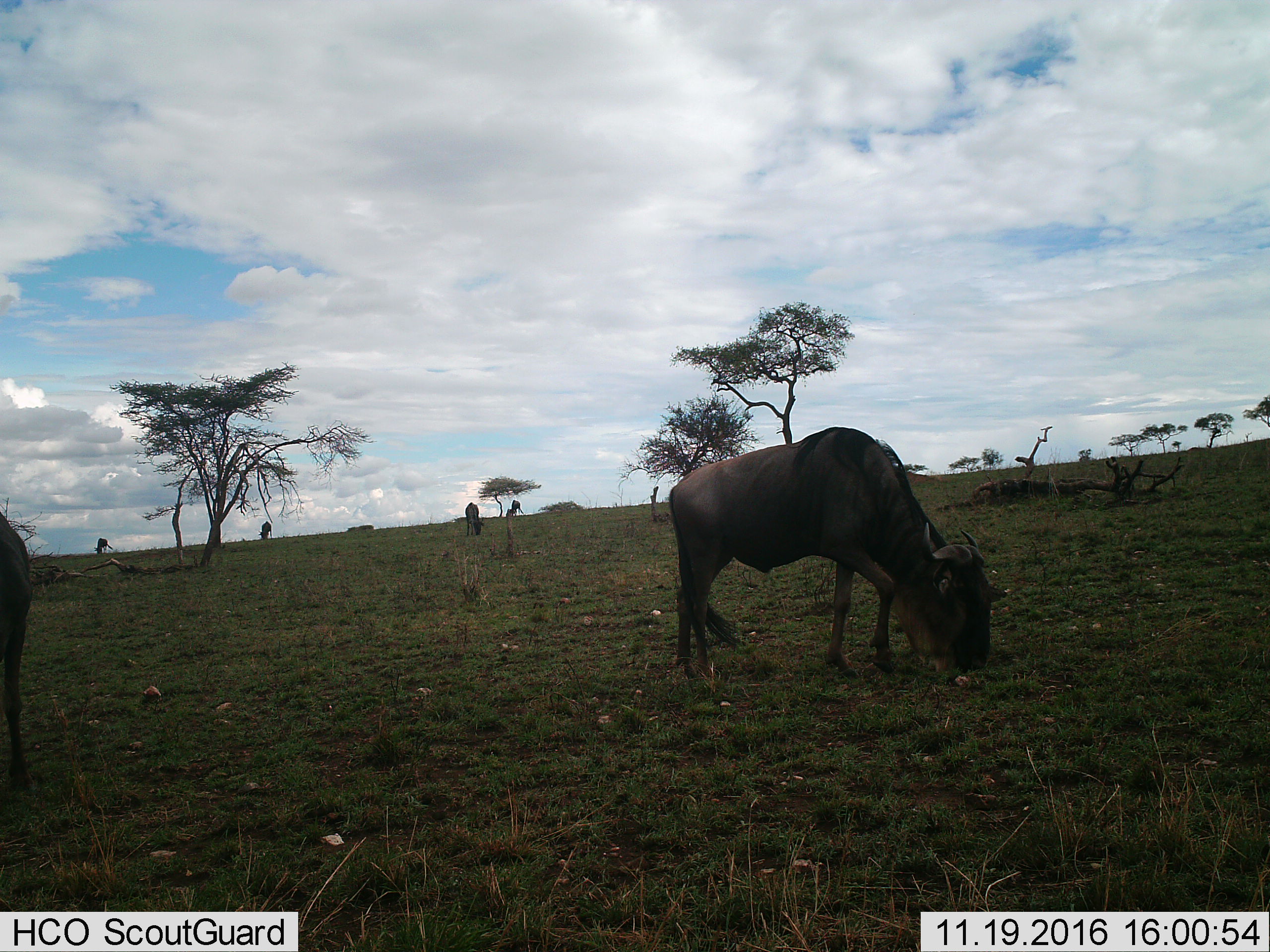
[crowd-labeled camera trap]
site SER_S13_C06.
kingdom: Animalia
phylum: Chordata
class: Mammalia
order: Artiodactyla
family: Bovidae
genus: Connochaetes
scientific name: Connochaetes taurinus taurinus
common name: blue wildebeest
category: wildebeestblue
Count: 6.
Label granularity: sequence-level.